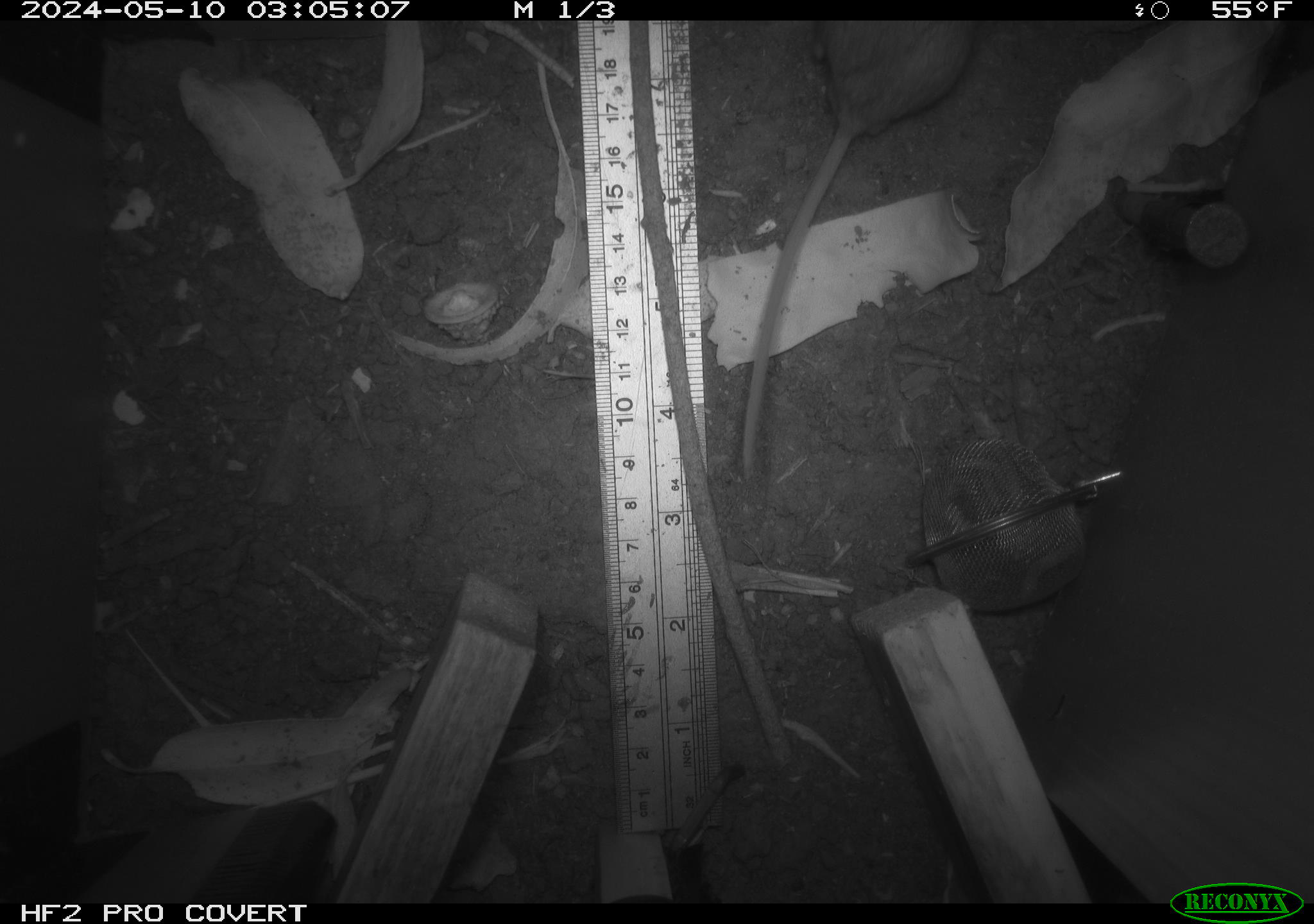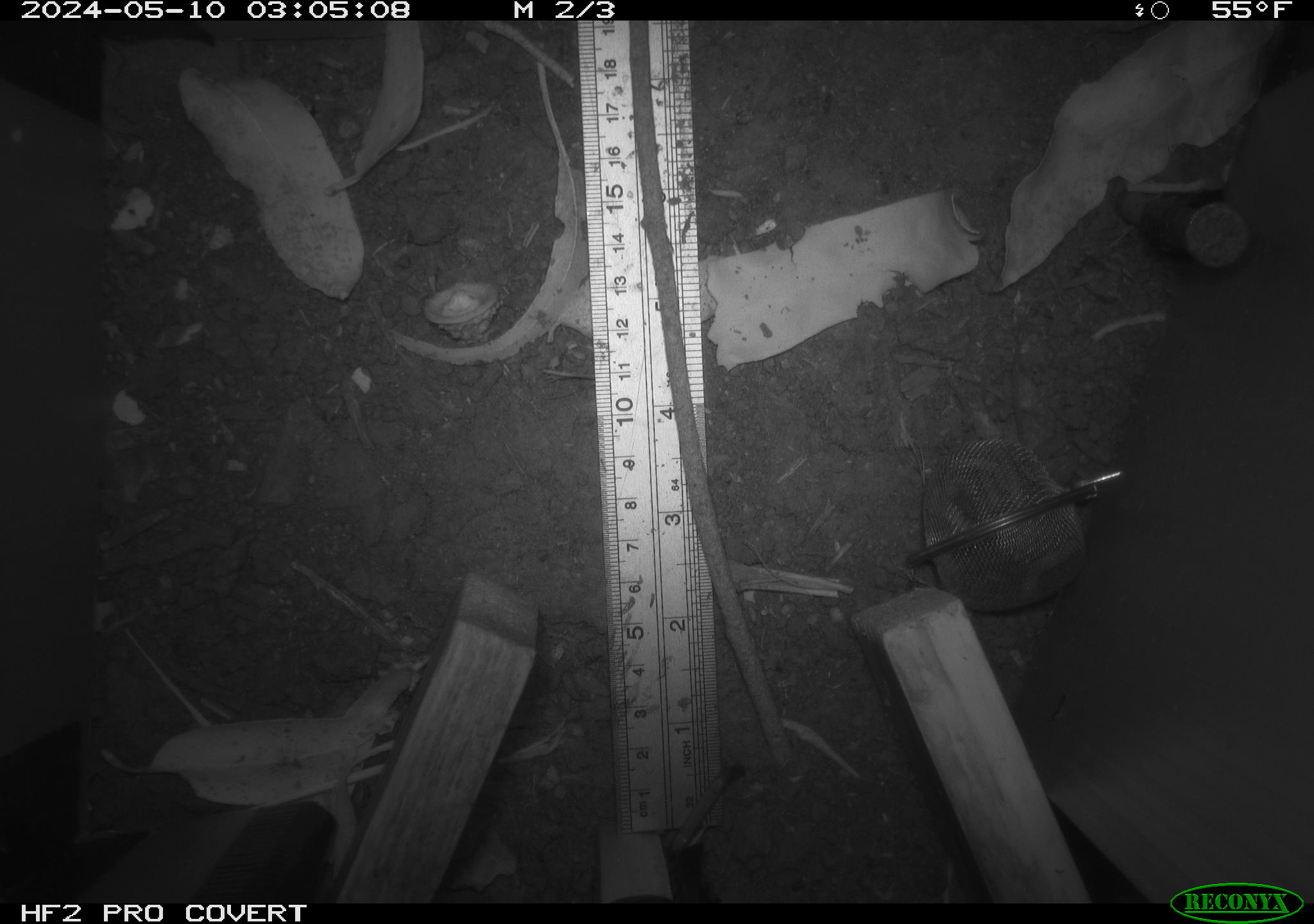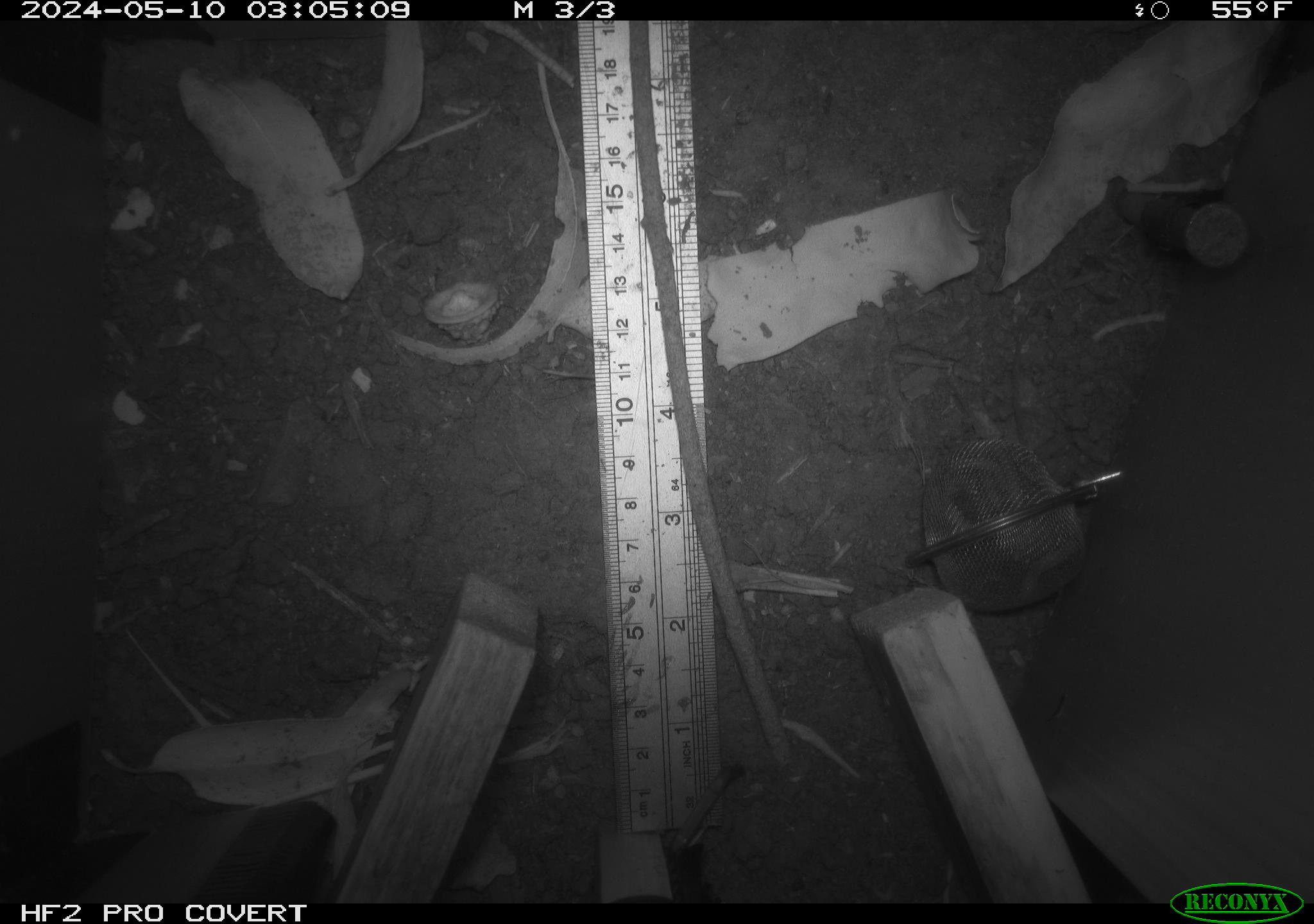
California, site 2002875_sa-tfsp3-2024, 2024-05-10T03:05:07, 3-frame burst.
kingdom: Animalia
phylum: Chordata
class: Mammalia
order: Rodentia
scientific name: Rodentia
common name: mouse species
Mouse species (Rodentia).